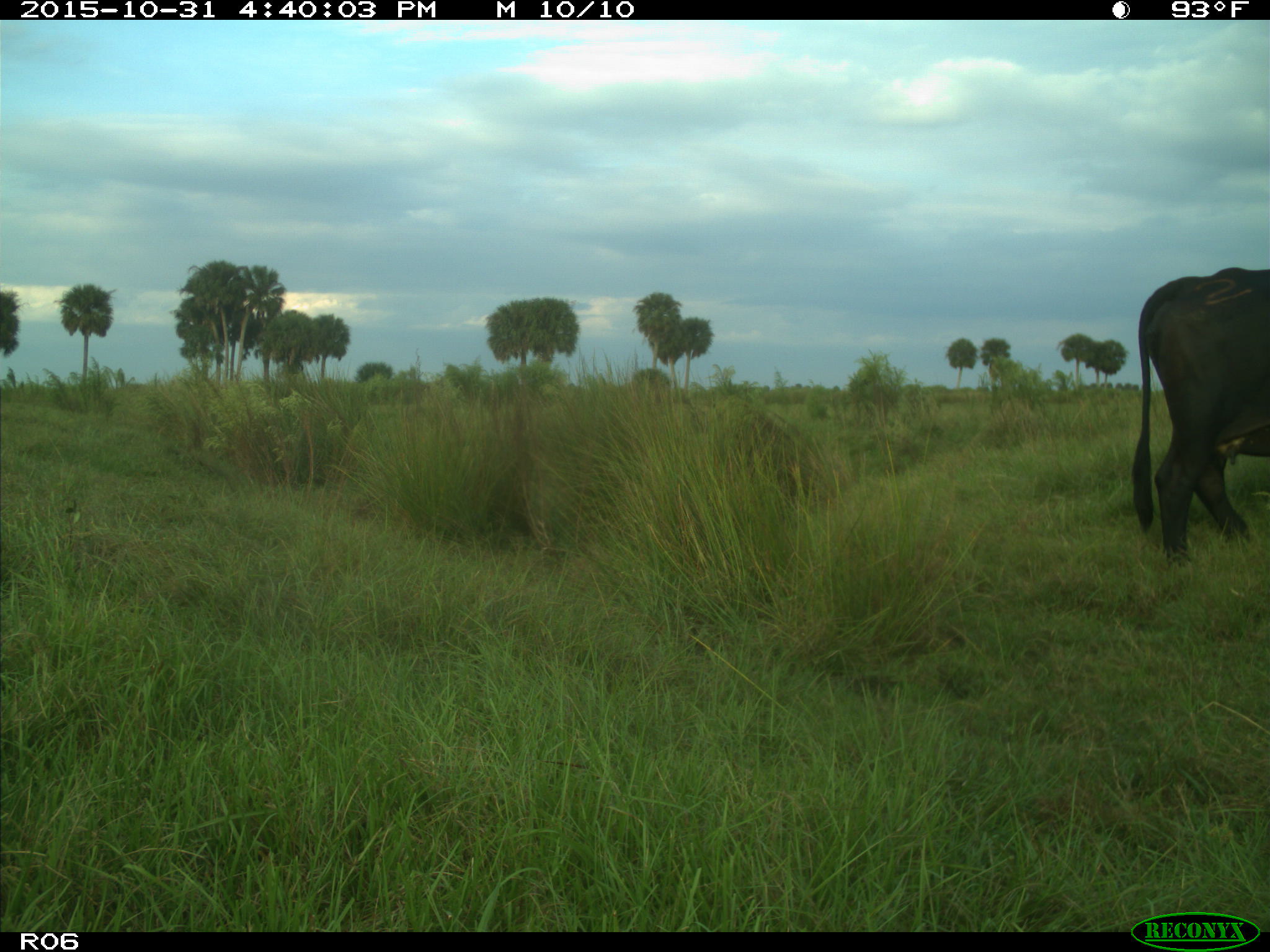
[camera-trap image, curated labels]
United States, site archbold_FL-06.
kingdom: Animalia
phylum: Chordata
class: Mammalia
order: Artiodactyla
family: Bovidae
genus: Bos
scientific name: Bos taurus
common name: domestic cow